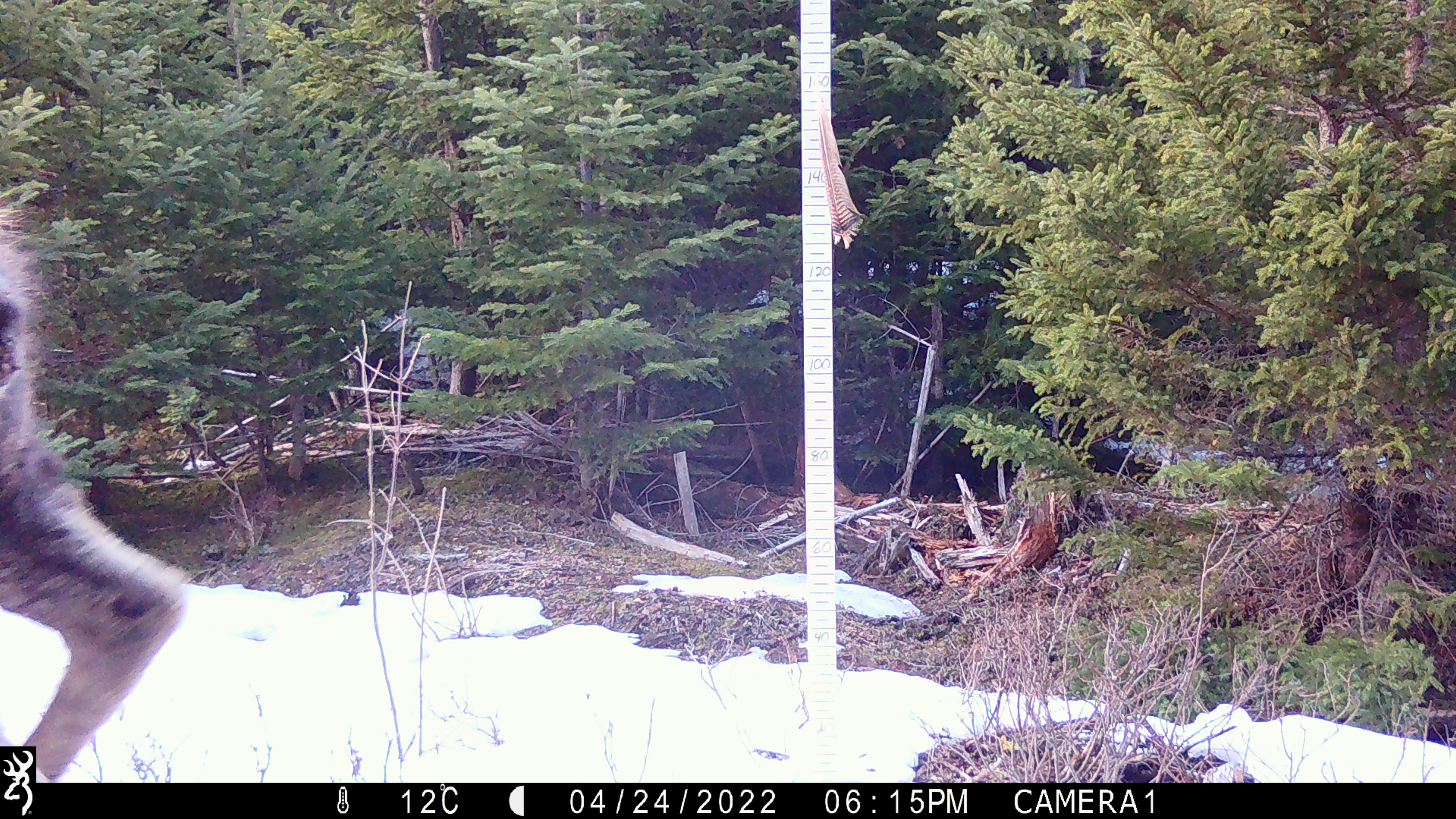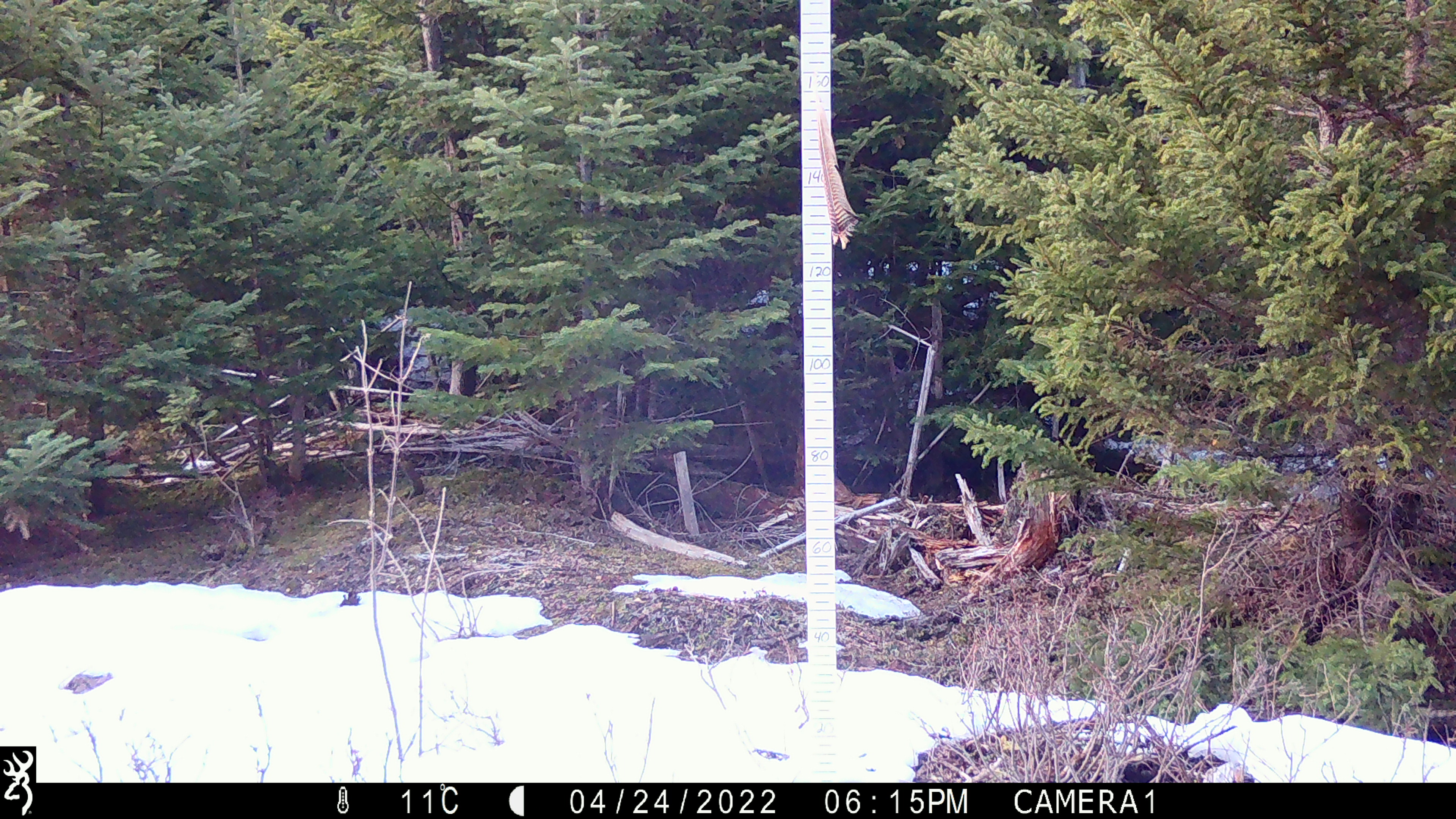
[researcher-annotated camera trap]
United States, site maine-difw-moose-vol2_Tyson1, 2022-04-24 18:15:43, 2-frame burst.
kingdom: Animalia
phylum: Chordata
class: Mammalia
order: Artiodactyla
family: Cervidae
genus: Alces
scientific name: Alces alces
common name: moose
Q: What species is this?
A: Moose (Alces alces).